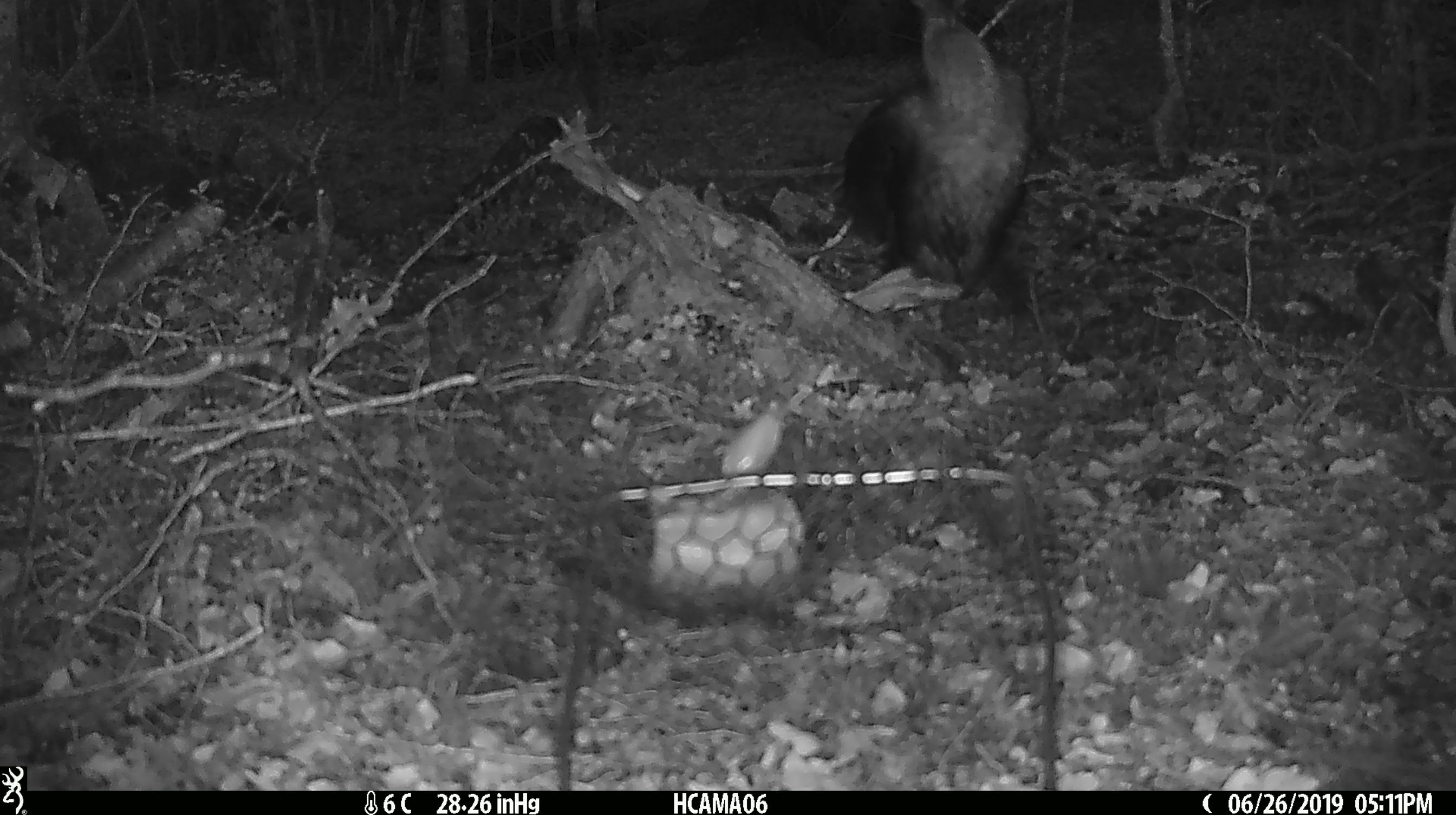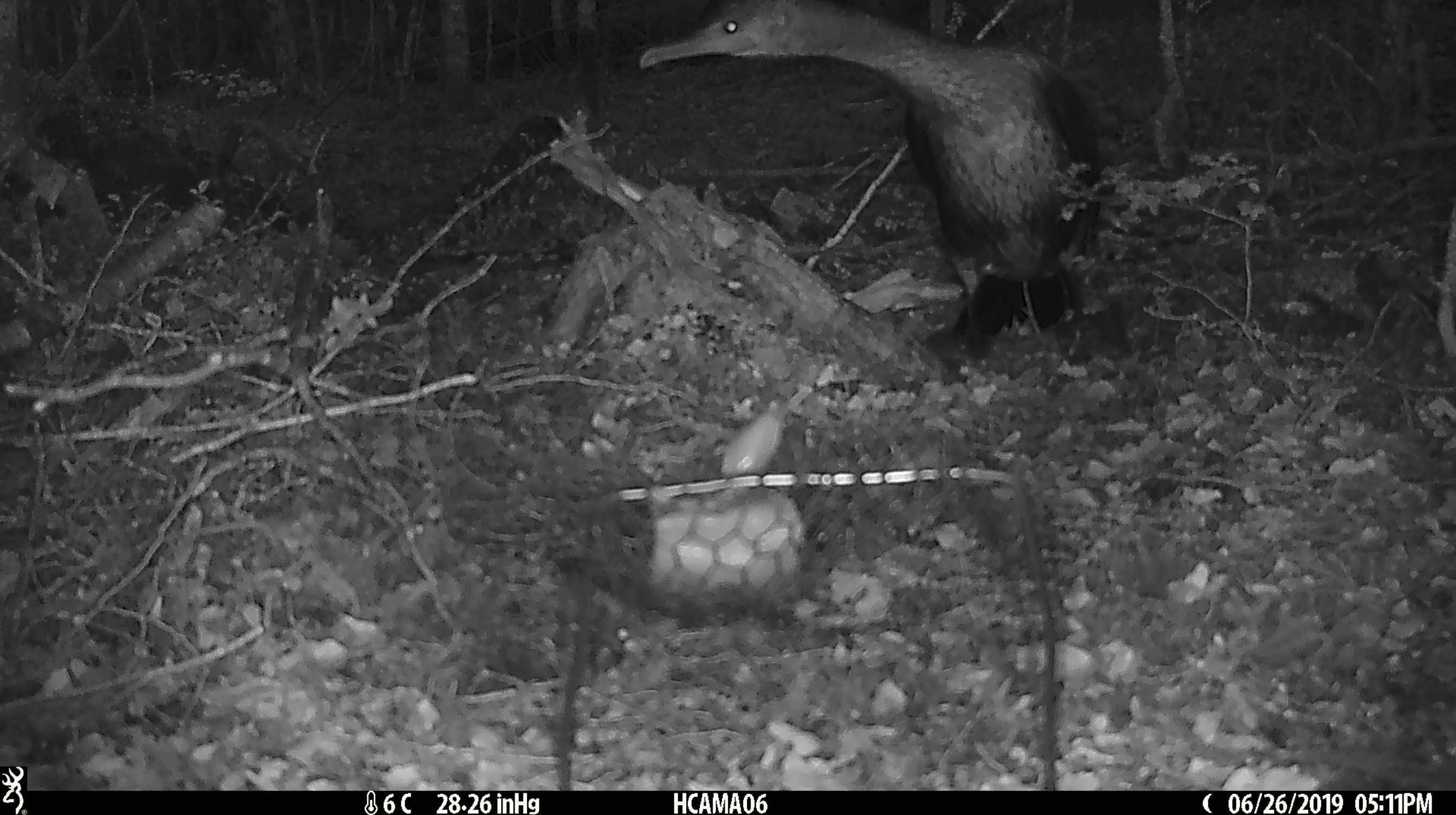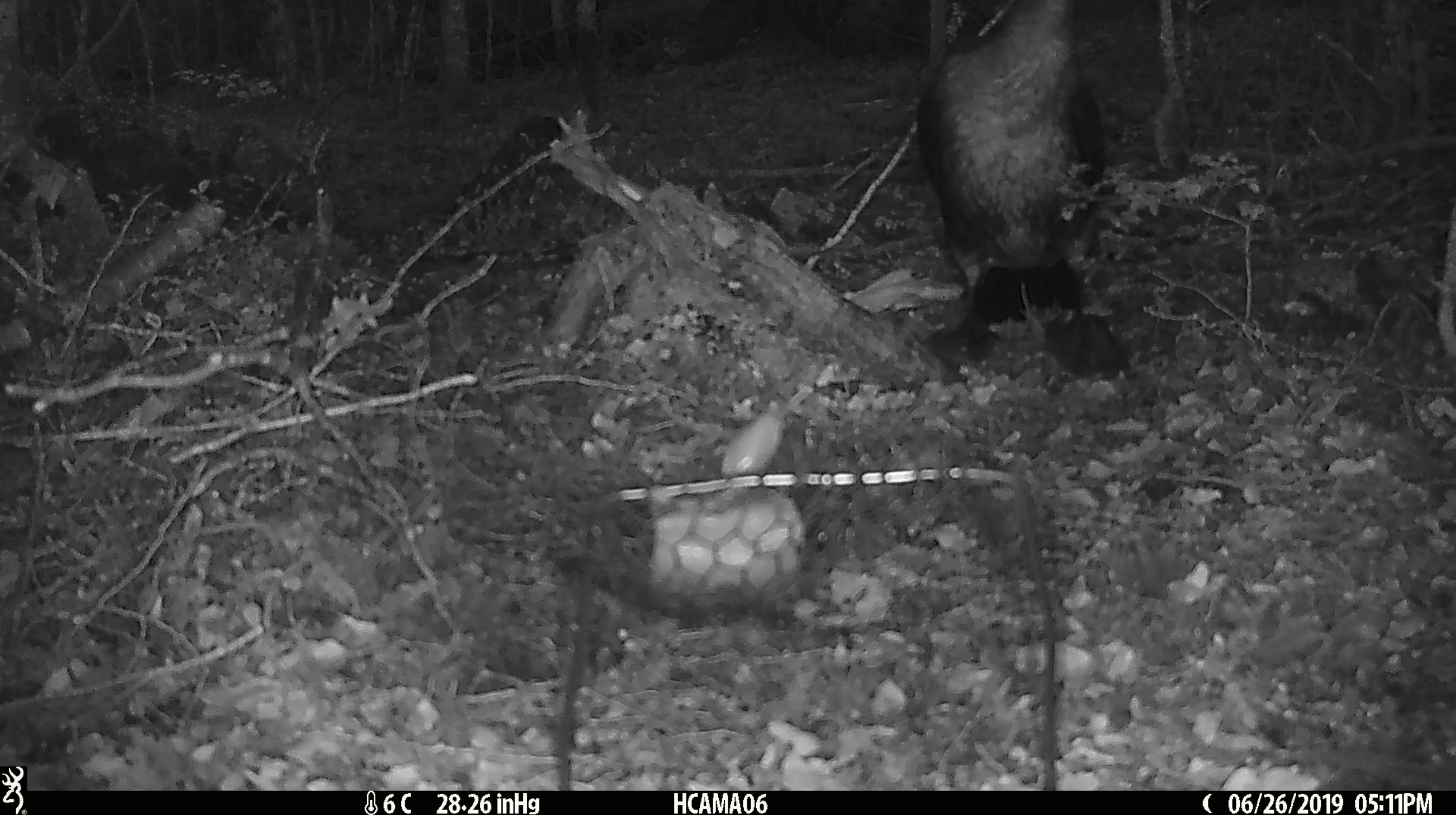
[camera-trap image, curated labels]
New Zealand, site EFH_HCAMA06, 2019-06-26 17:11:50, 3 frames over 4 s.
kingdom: Animalia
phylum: Chordata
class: Aves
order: Suliformes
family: Phalacrocoracidae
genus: Gulosus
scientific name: Gulosus aristotelis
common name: common shag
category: shag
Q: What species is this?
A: Shag (common shag) (Gulosus aristotelis).